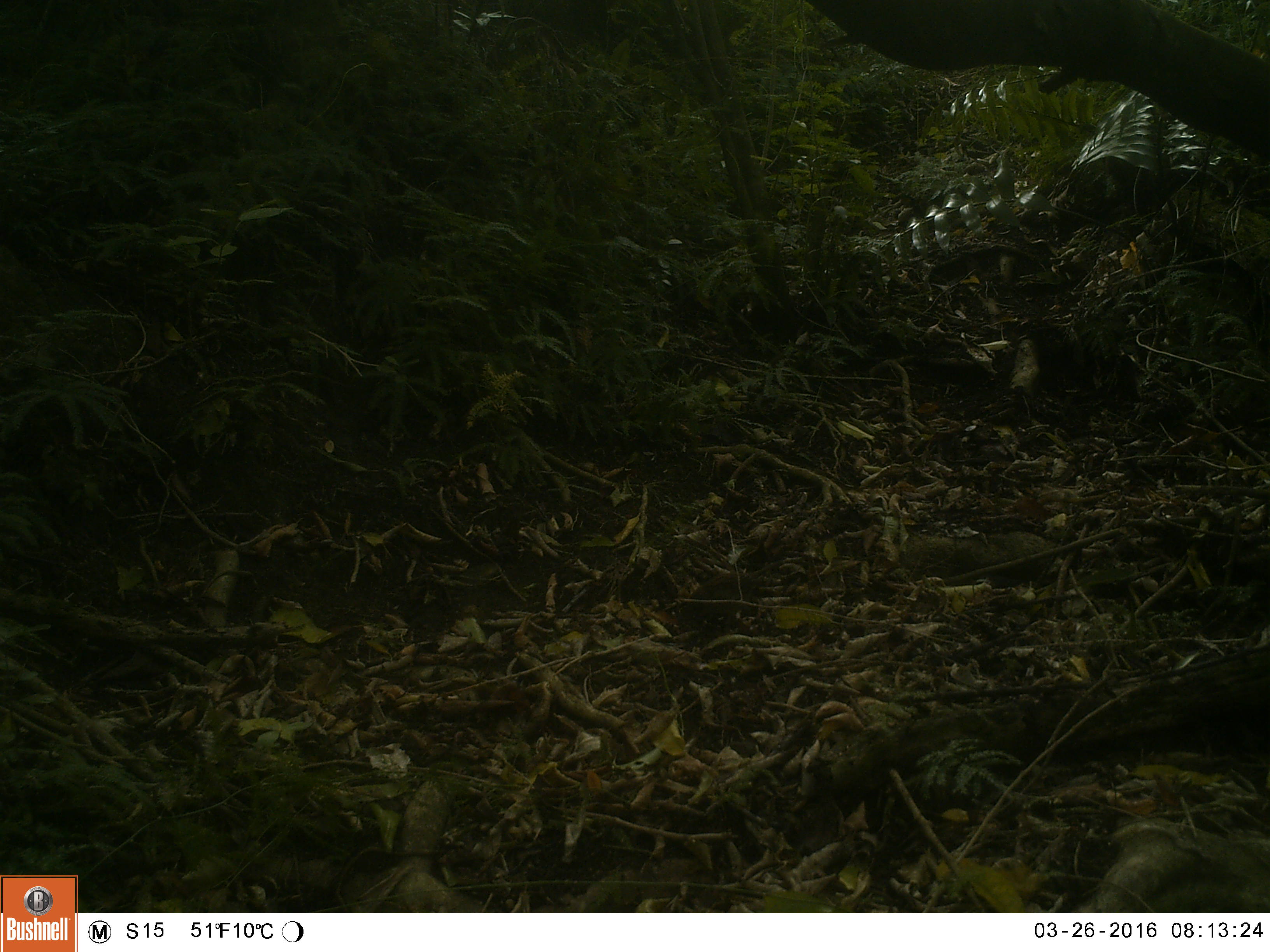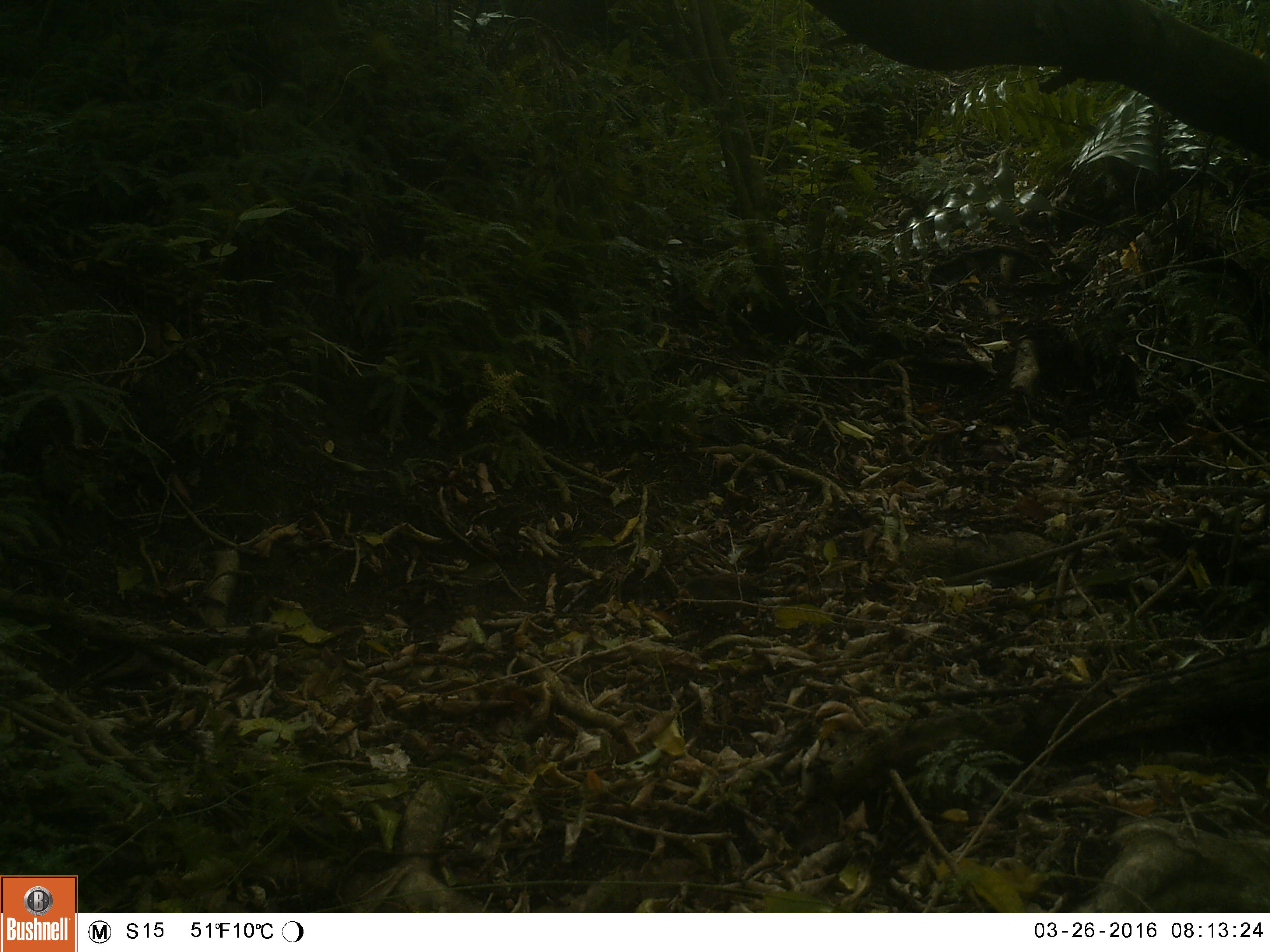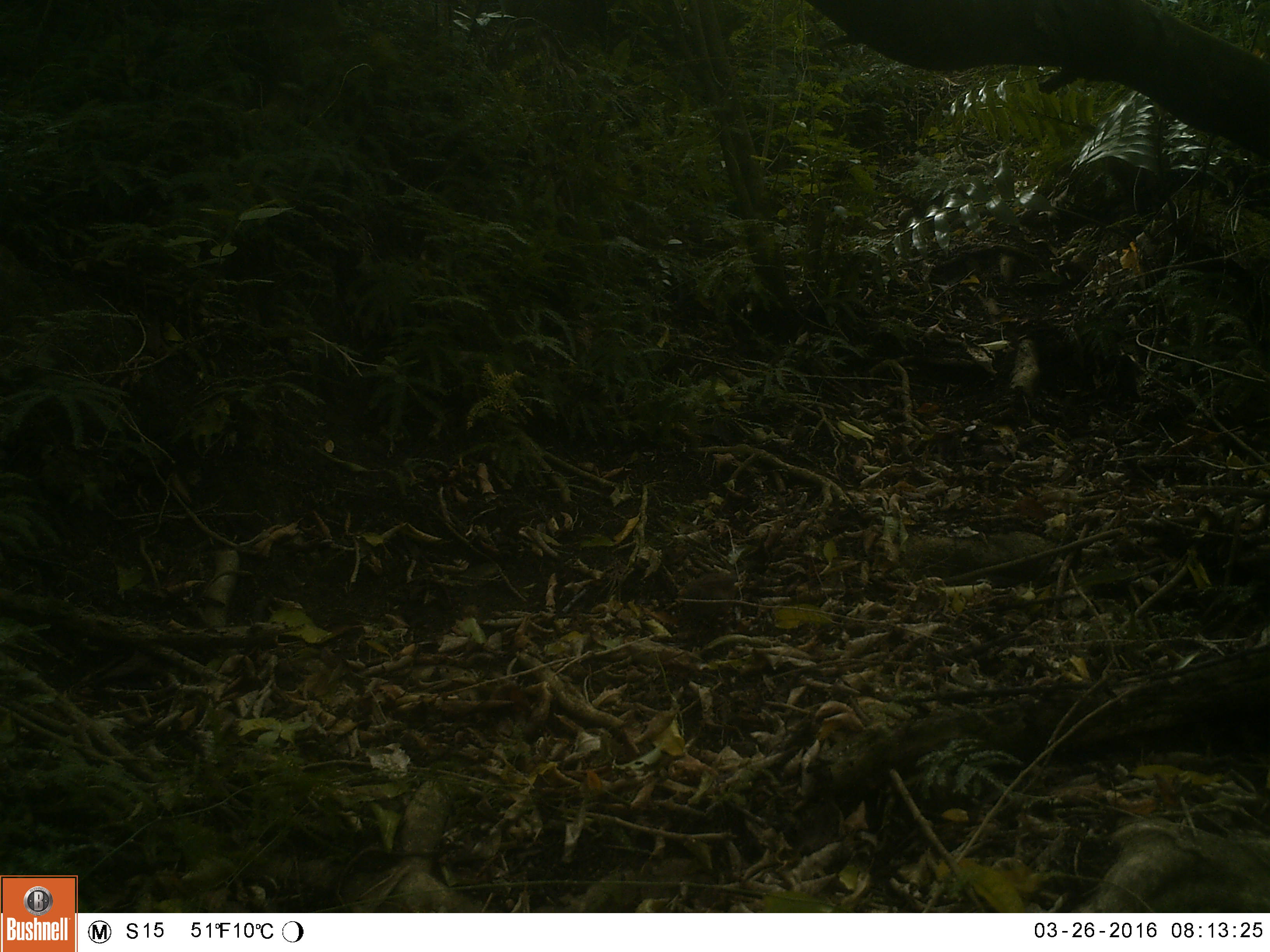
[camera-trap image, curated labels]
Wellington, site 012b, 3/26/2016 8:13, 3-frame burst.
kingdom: Animalia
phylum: Chordata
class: Aves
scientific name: Aves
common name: bird